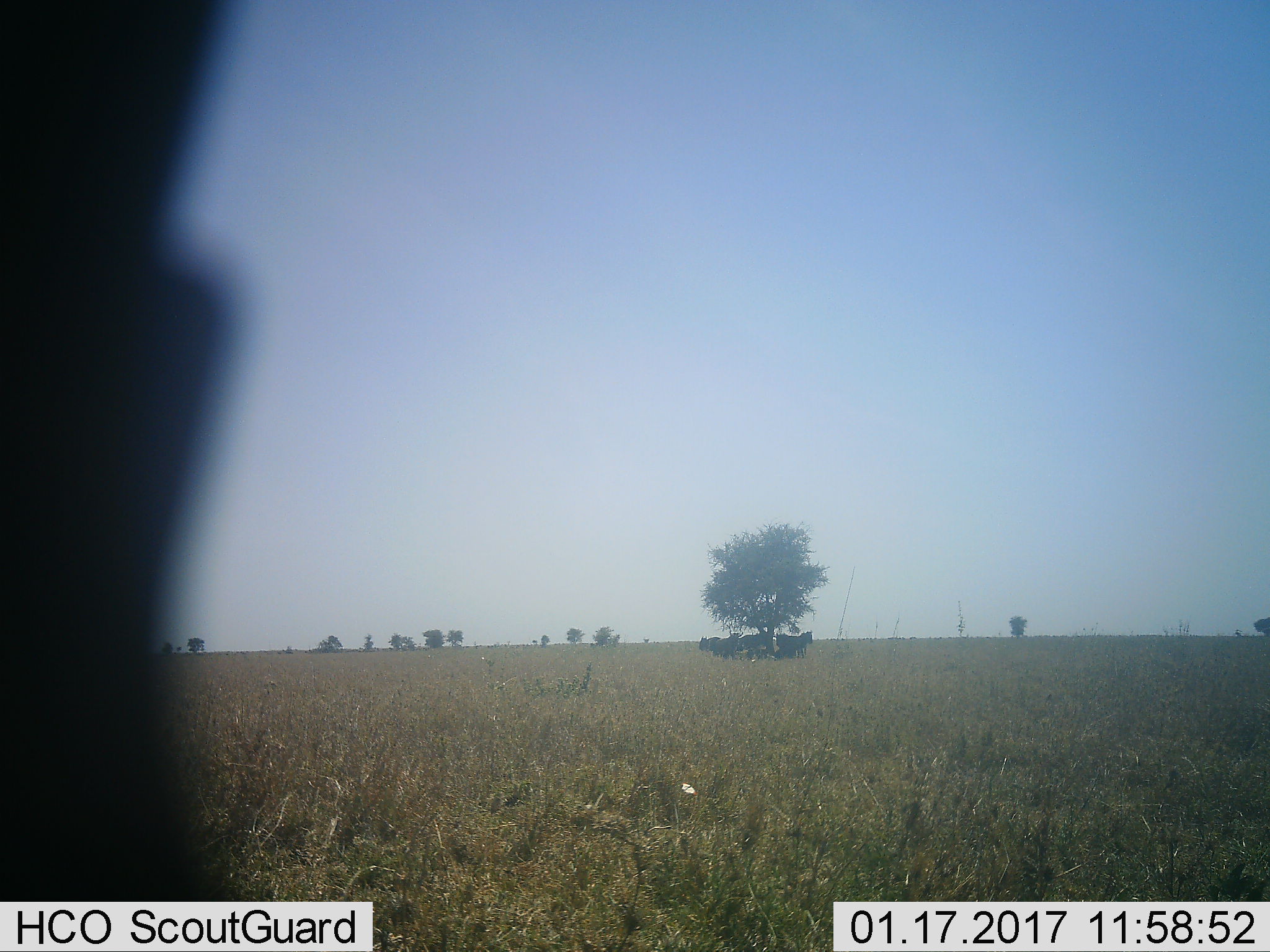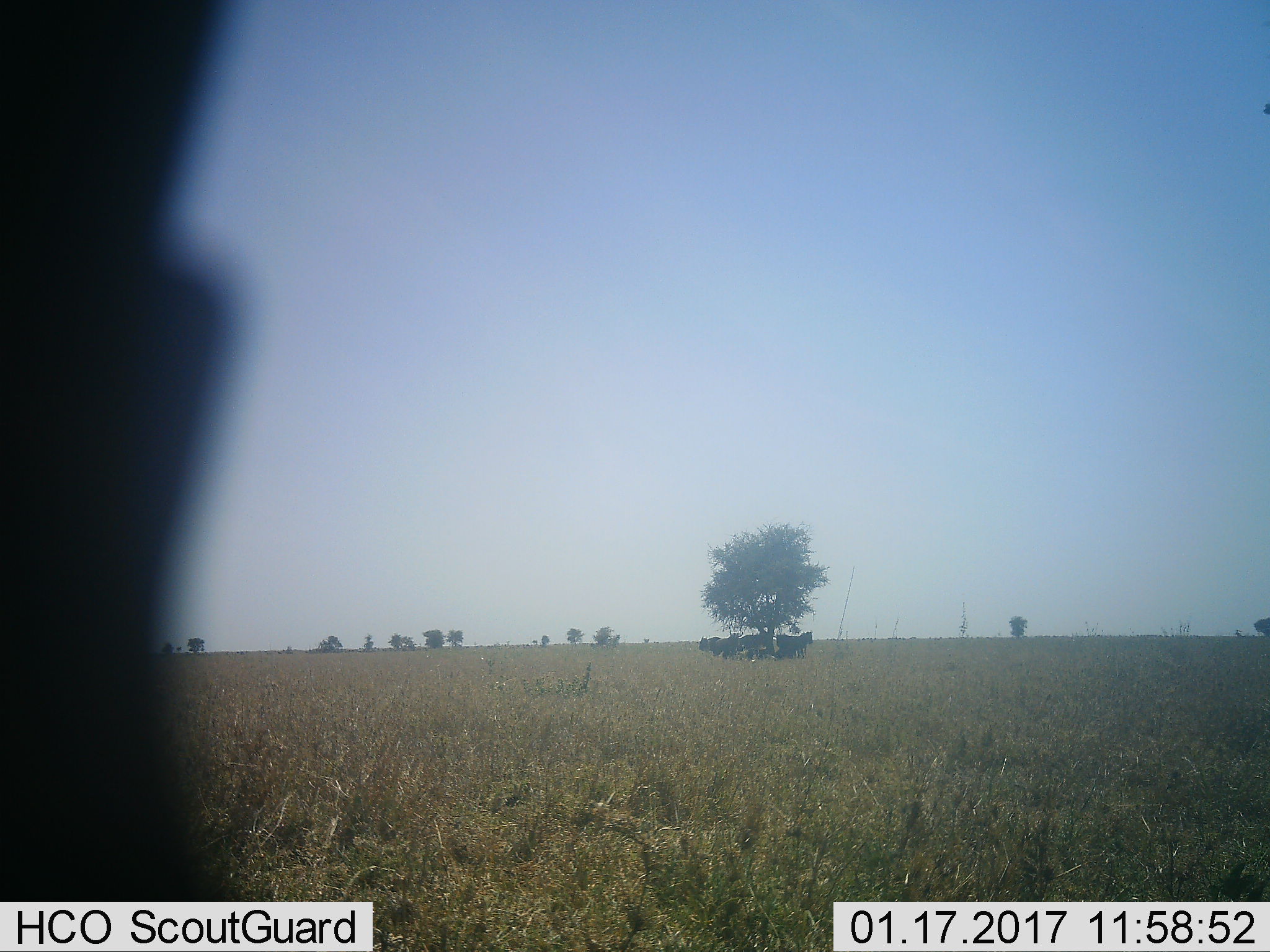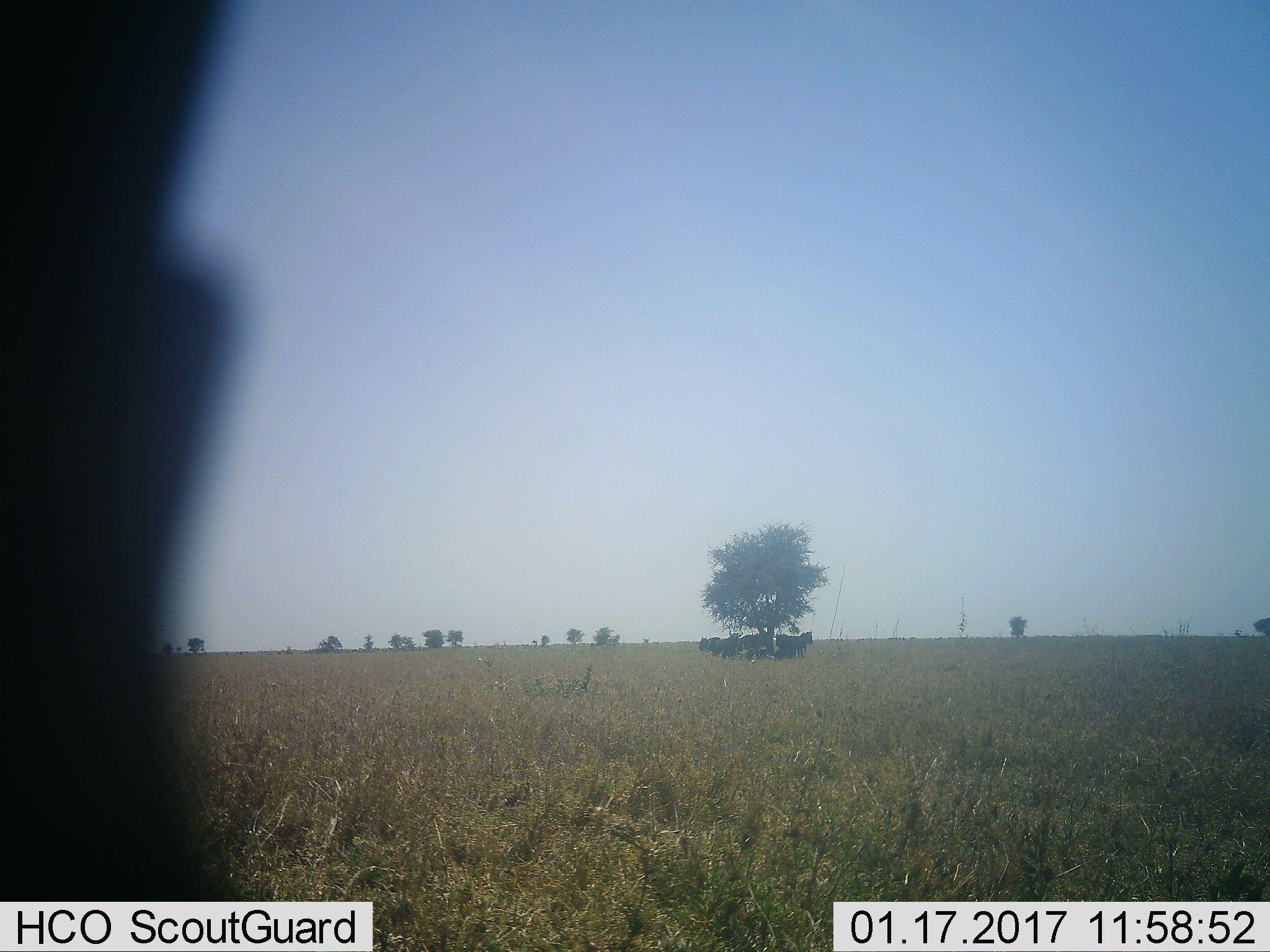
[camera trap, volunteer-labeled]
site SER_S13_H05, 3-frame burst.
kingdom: Animalia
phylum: Chordata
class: Mammalia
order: Artiodactyla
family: Bovidae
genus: Connochaetes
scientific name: Connochaetes taurinus taurinus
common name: blue wildebeest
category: wildebeestblue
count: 8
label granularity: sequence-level